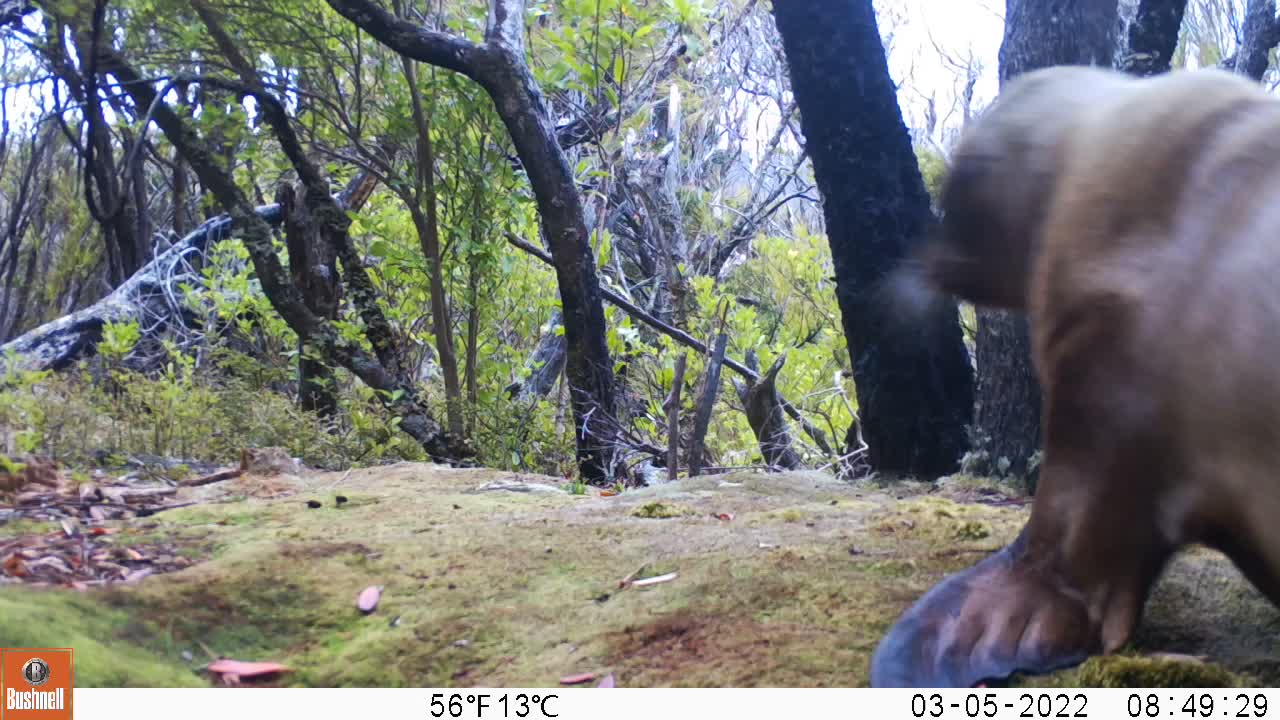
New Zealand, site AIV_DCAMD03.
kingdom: Animalia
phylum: Chordata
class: Mammalia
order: Carnivora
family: Otariidae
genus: Phocarctos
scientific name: Phocarctos hookeri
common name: new zealand sea lion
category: sealion